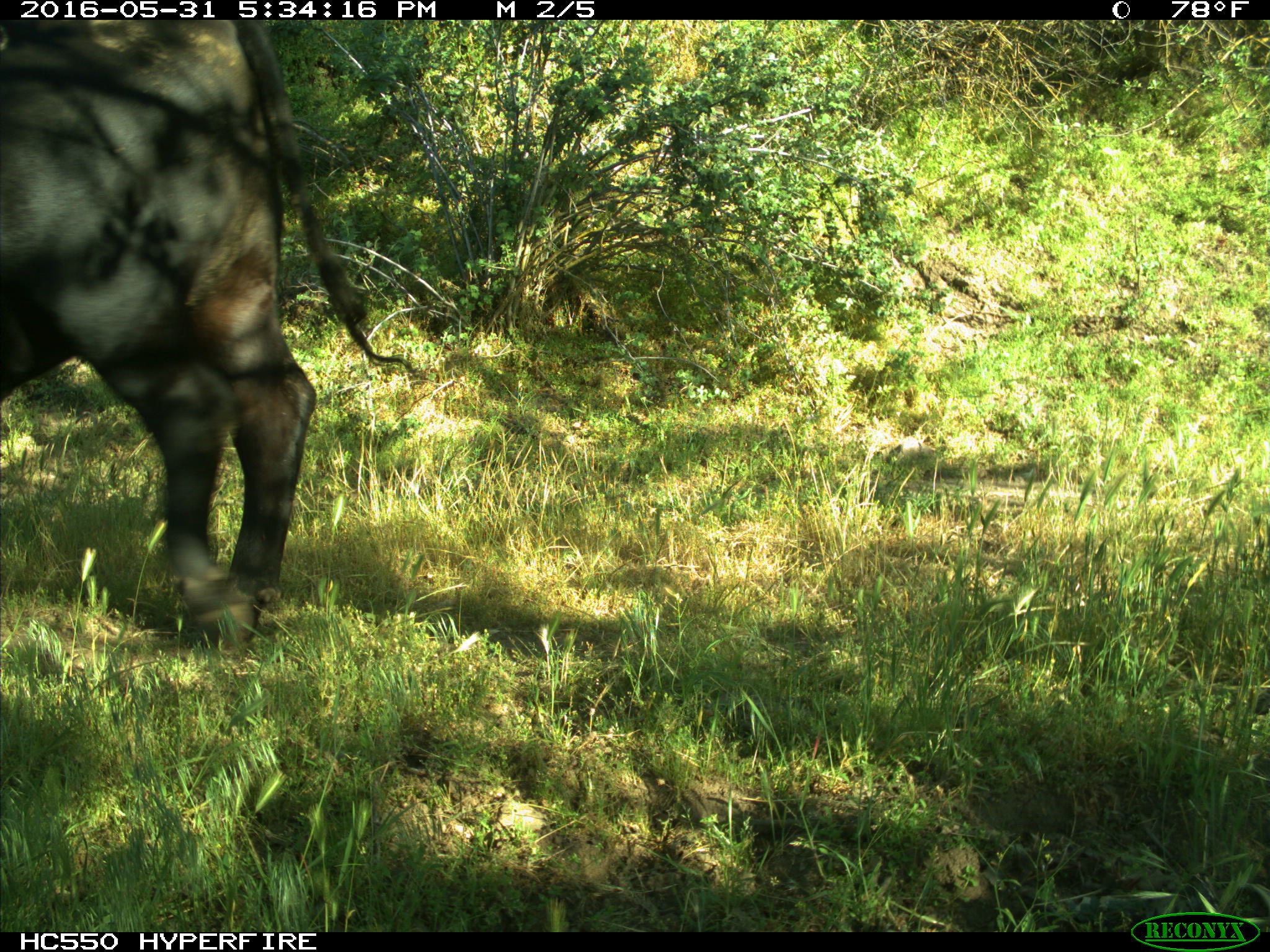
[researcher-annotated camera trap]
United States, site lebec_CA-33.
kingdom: Animalia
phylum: Chordata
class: Mammalia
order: Artiodactyla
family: Bovidae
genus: Bos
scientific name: Bos taurus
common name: domestic cow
Bos taurus (domestic cow).